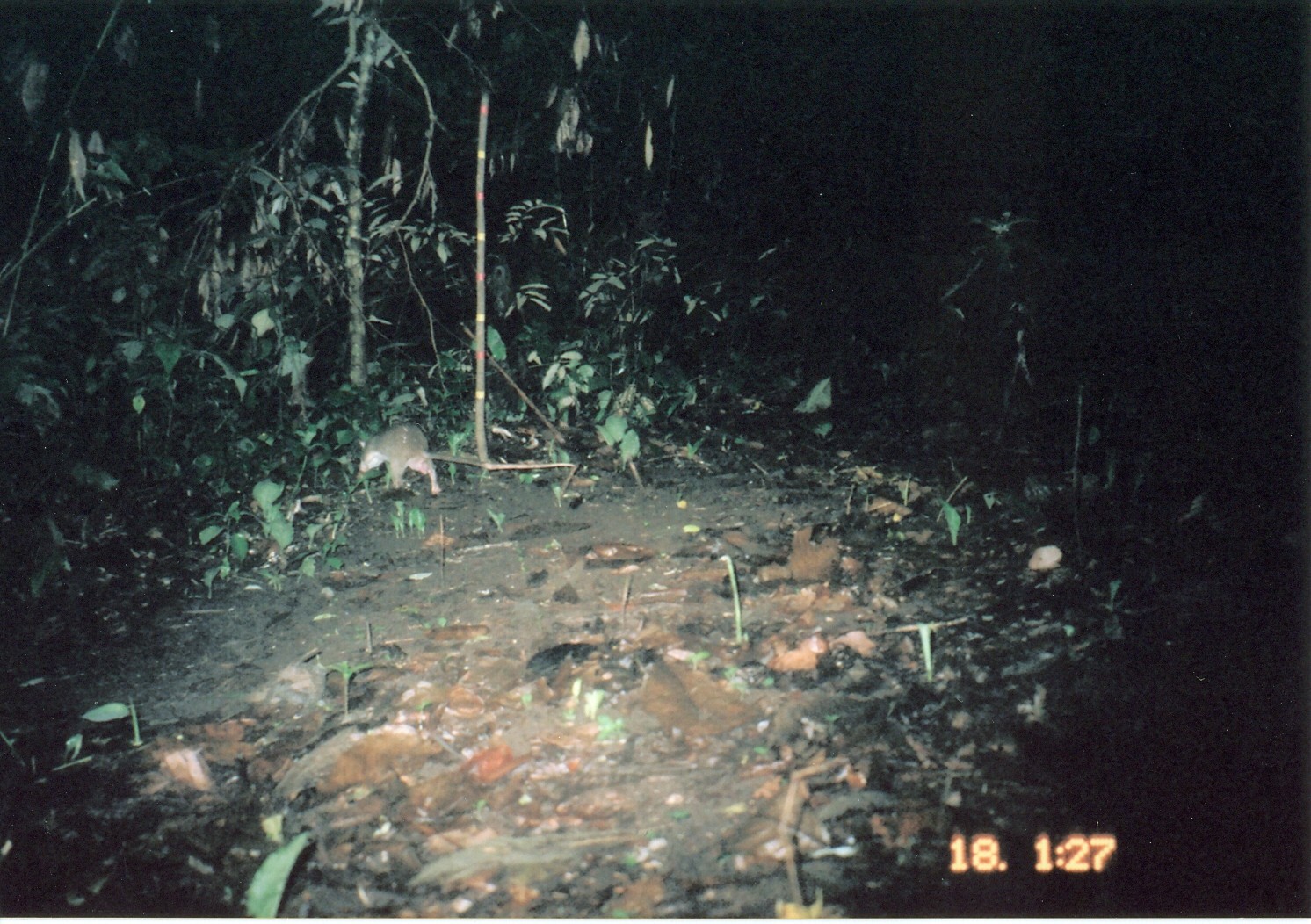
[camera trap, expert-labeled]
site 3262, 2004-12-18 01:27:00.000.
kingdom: Animalia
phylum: Chordata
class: Mammalia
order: Rodentia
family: Nesomyidae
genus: Cricetomys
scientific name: Cricetomys gambianus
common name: african giant pouched rat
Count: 1.